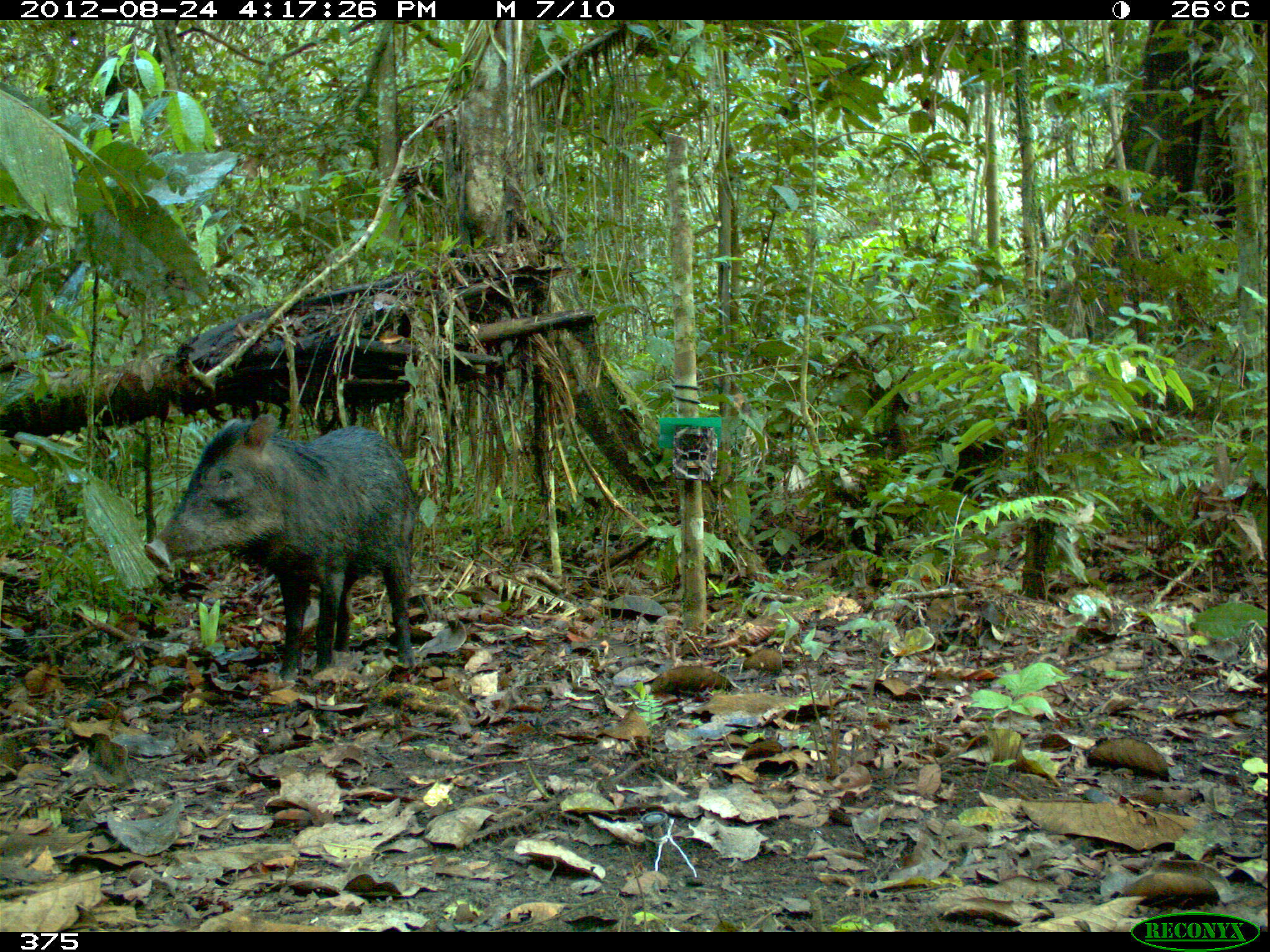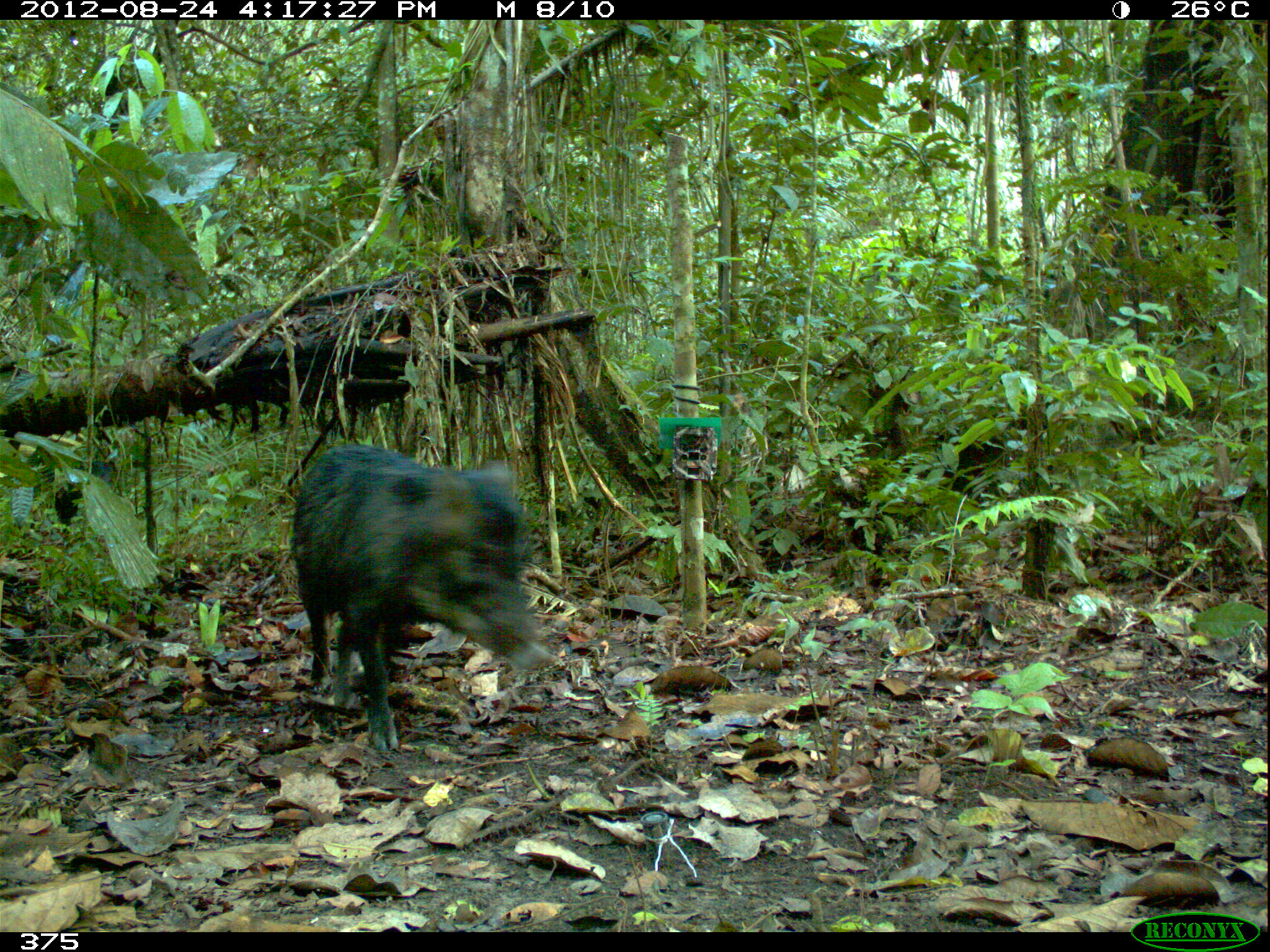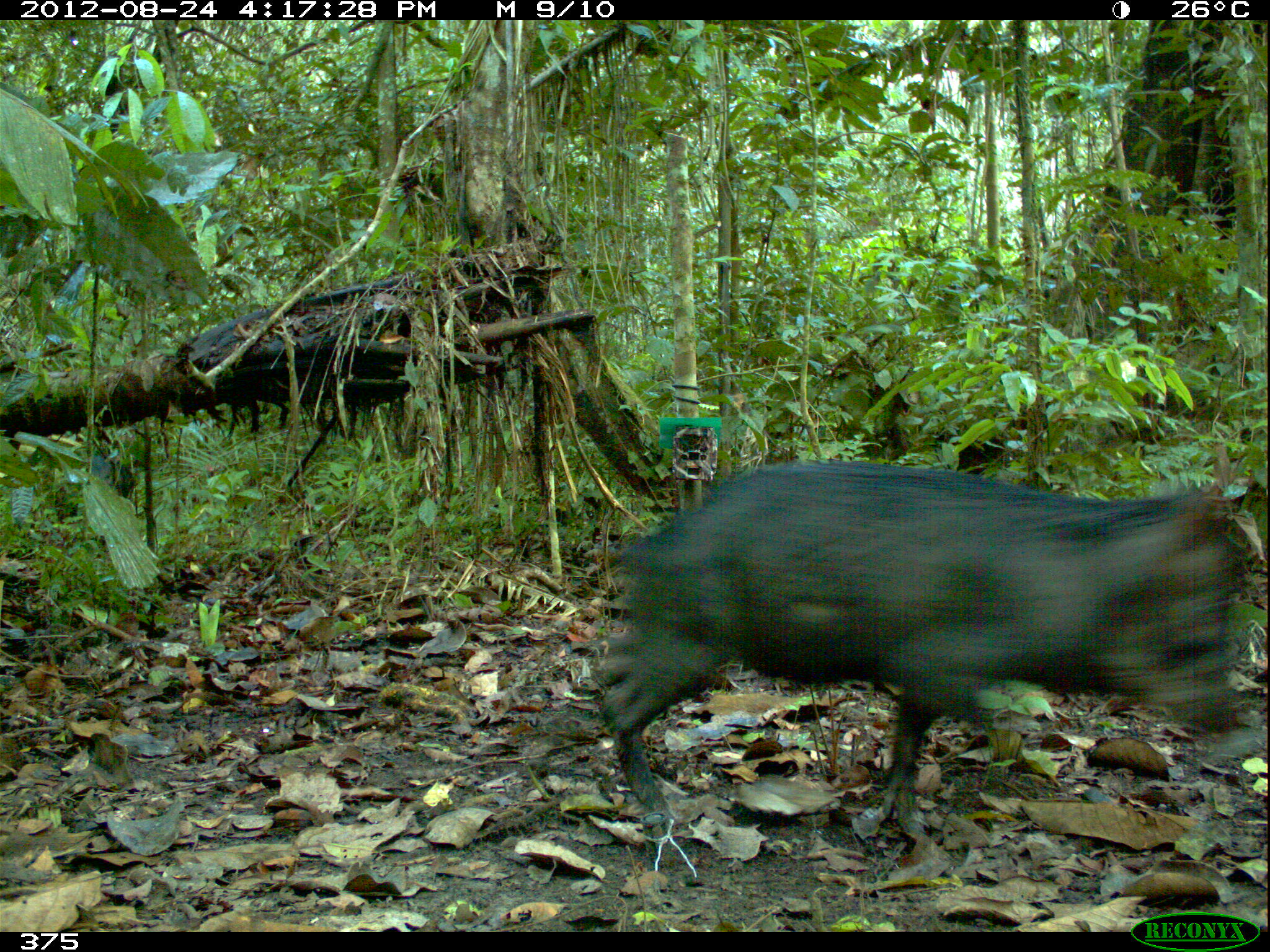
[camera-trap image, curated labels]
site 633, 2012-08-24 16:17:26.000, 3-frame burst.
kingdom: Animalia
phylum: Chordata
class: Mammalia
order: Artiodactyla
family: Tayassuidae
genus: Tayassu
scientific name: Tayassu pecari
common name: white-lipped peccary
Tayassu pecari (white-lipped peccary).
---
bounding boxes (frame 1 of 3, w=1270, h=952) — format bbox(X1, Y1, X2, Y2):
tayassu pecari: bbox(142, 412, 420, 691)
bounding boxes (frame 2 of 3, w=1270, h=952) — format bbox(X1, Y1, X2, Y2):
tayassu pecari: bbox(287, 442, 561, 755)